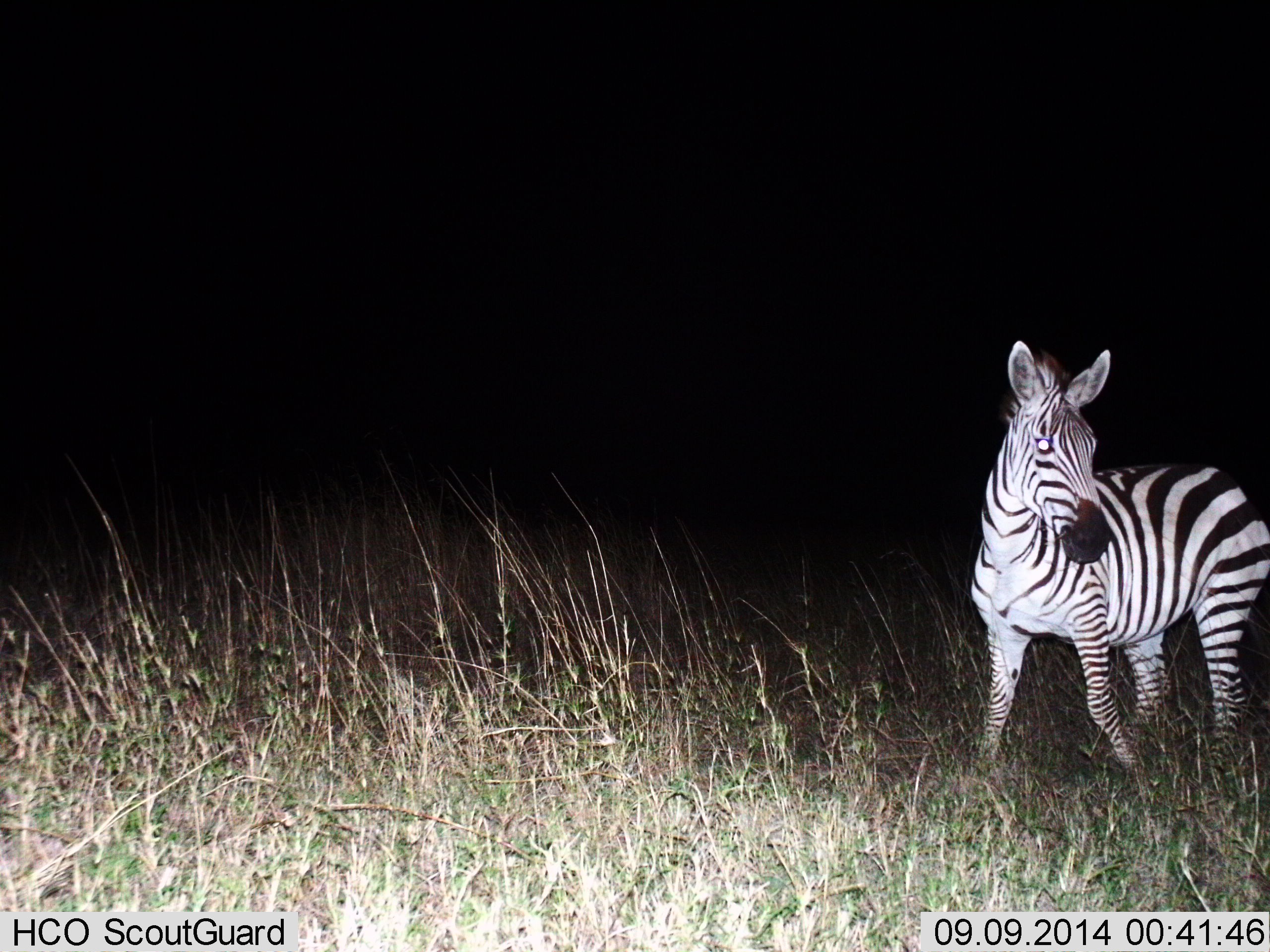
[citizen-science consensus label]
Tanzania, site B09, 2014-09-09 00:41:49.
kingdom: Animalia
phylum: Chordata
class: Mammalia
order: Perissodactyla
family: Equidae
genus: Equus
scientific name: Equus quagga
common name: plains zebra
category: zebra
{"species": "zebra (plains zebra) (Equus quagga)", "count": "1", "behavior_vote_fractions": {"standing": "80%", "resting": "0%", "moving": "20%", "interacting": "0%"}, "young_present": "0%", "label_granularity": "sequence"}